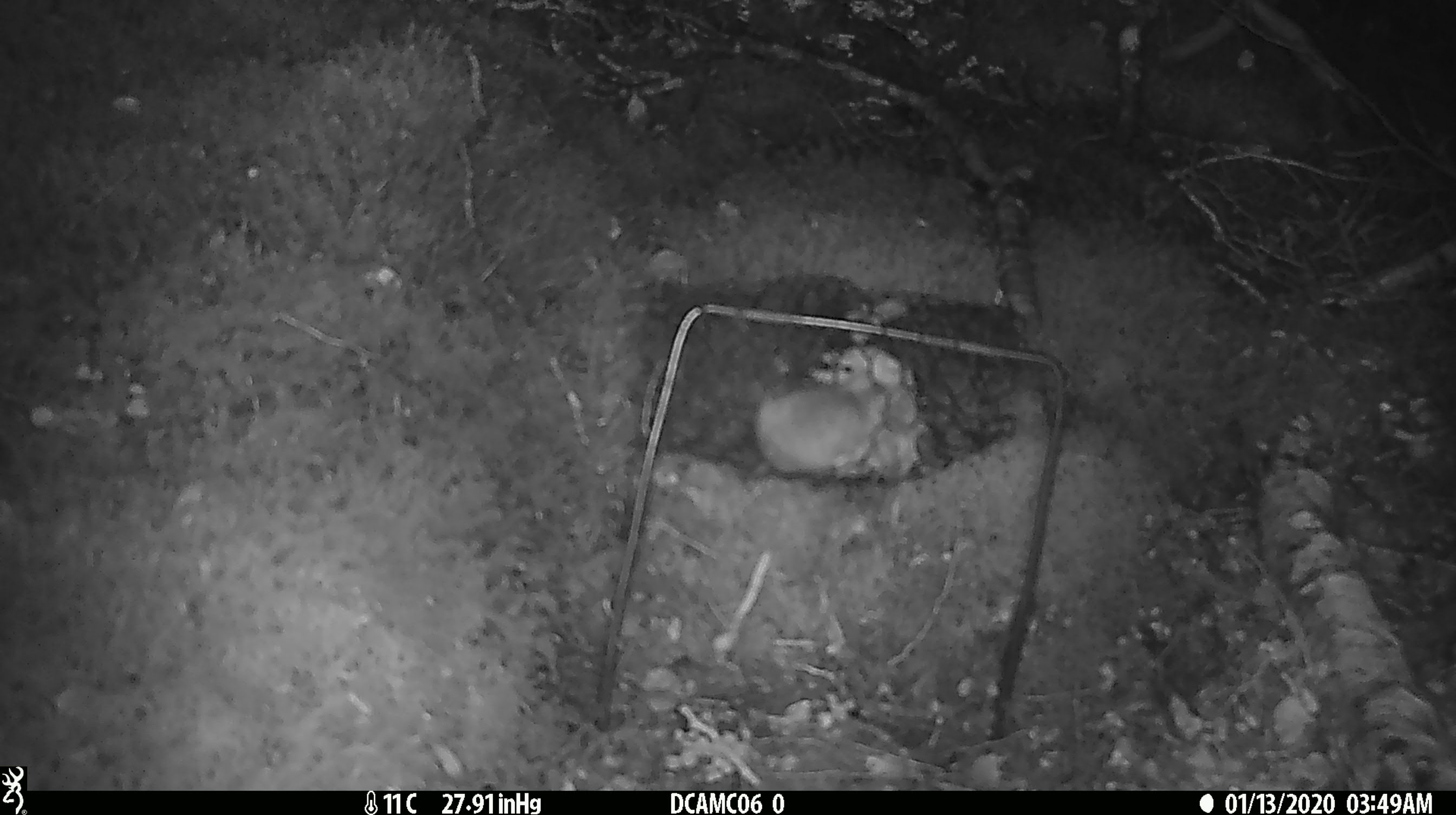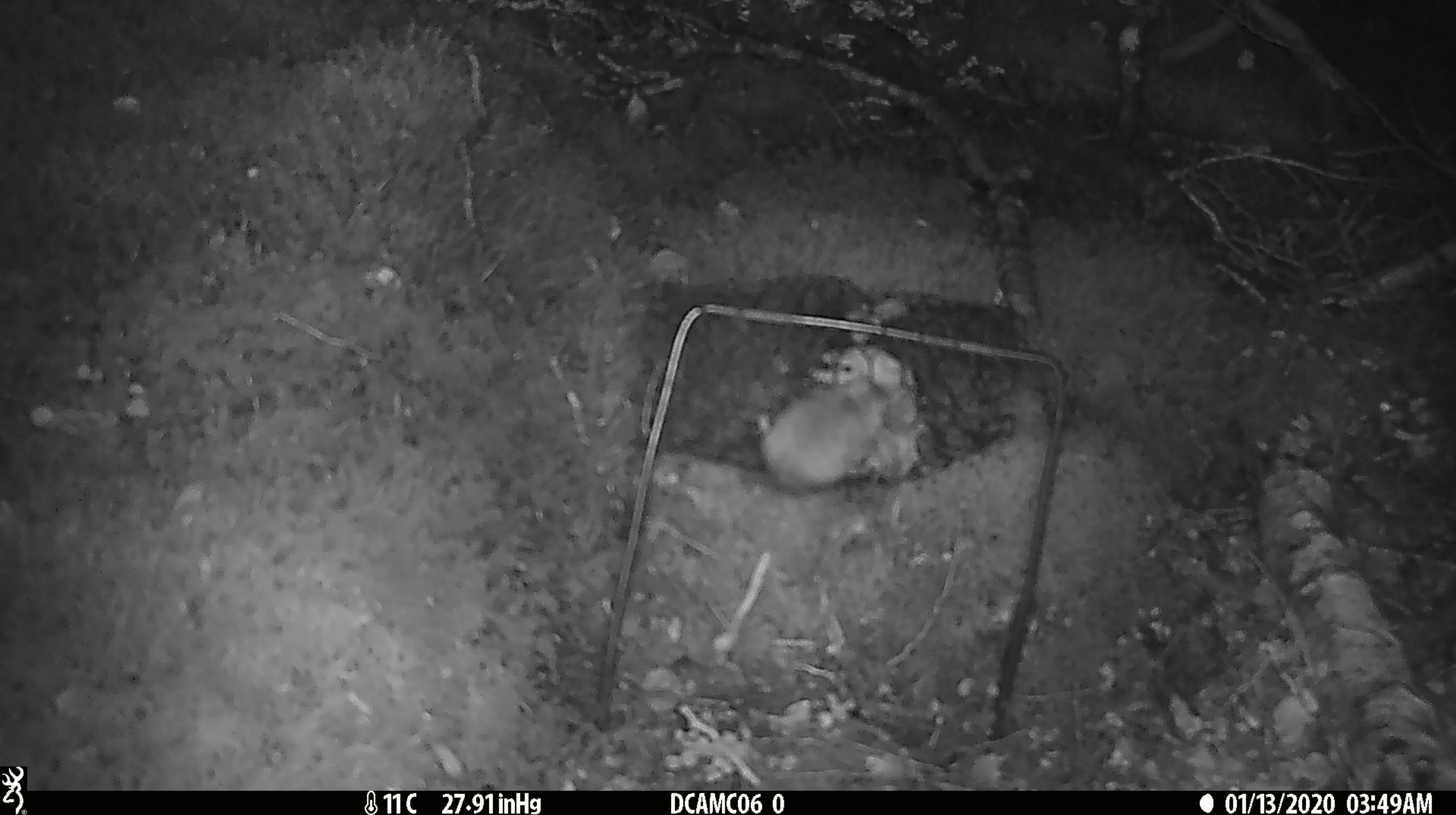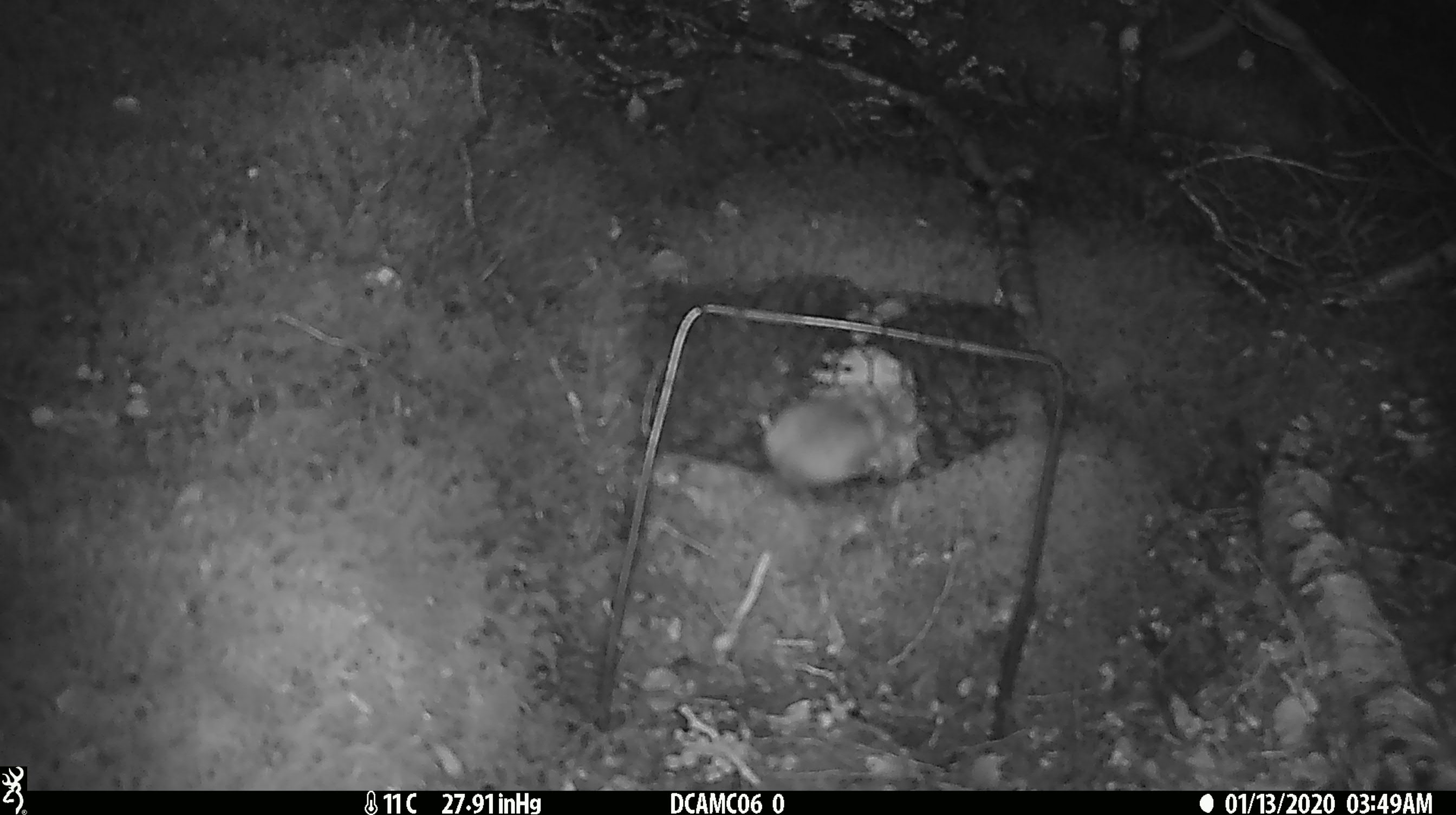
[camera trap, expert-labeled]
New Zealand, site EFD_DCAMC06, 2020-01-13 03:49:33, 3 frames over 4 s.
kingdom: Animalia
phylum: Chordata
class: Mammalia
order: Rodentia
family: Muridae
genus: Mus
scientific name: Mus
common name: mouse